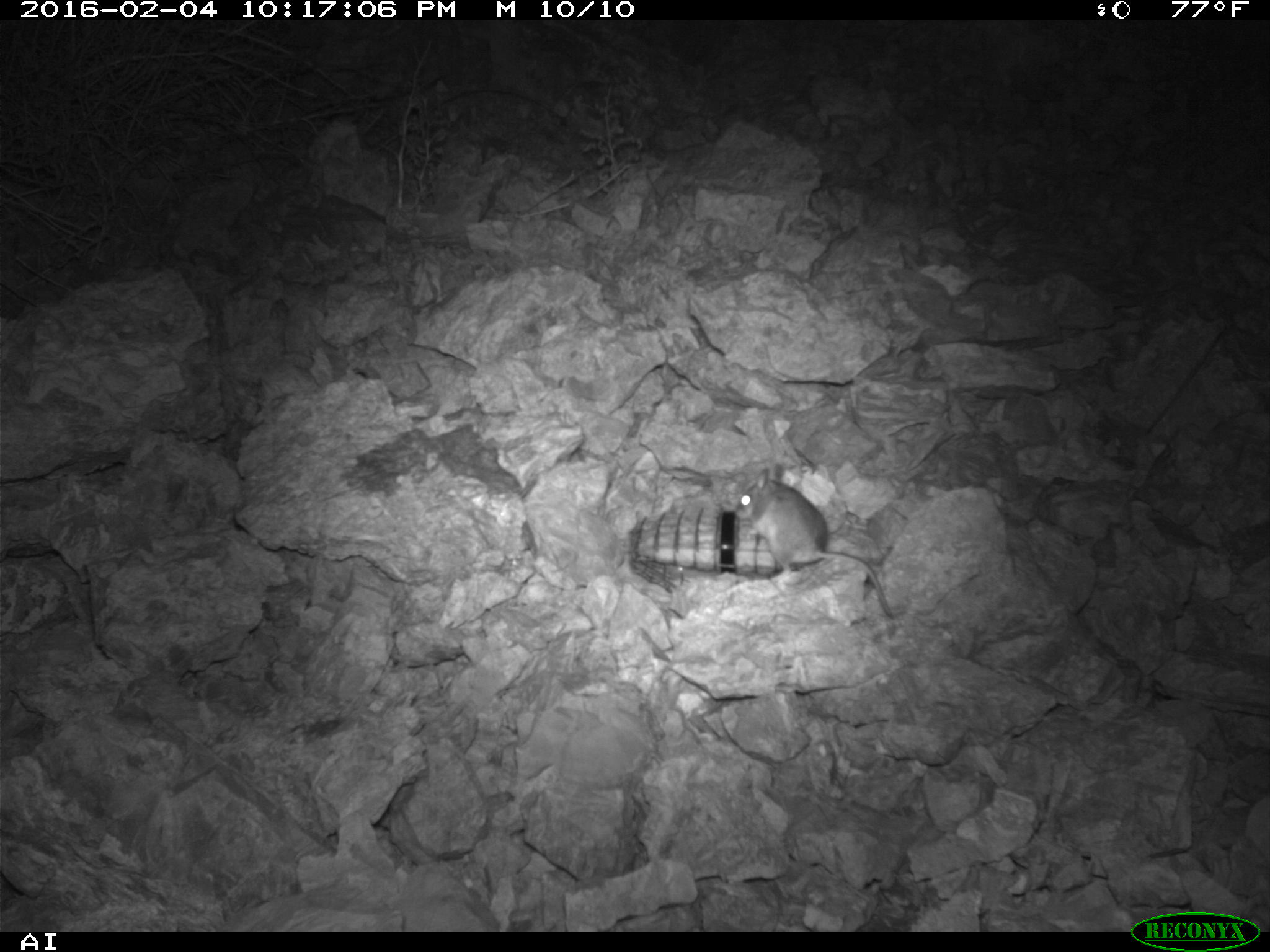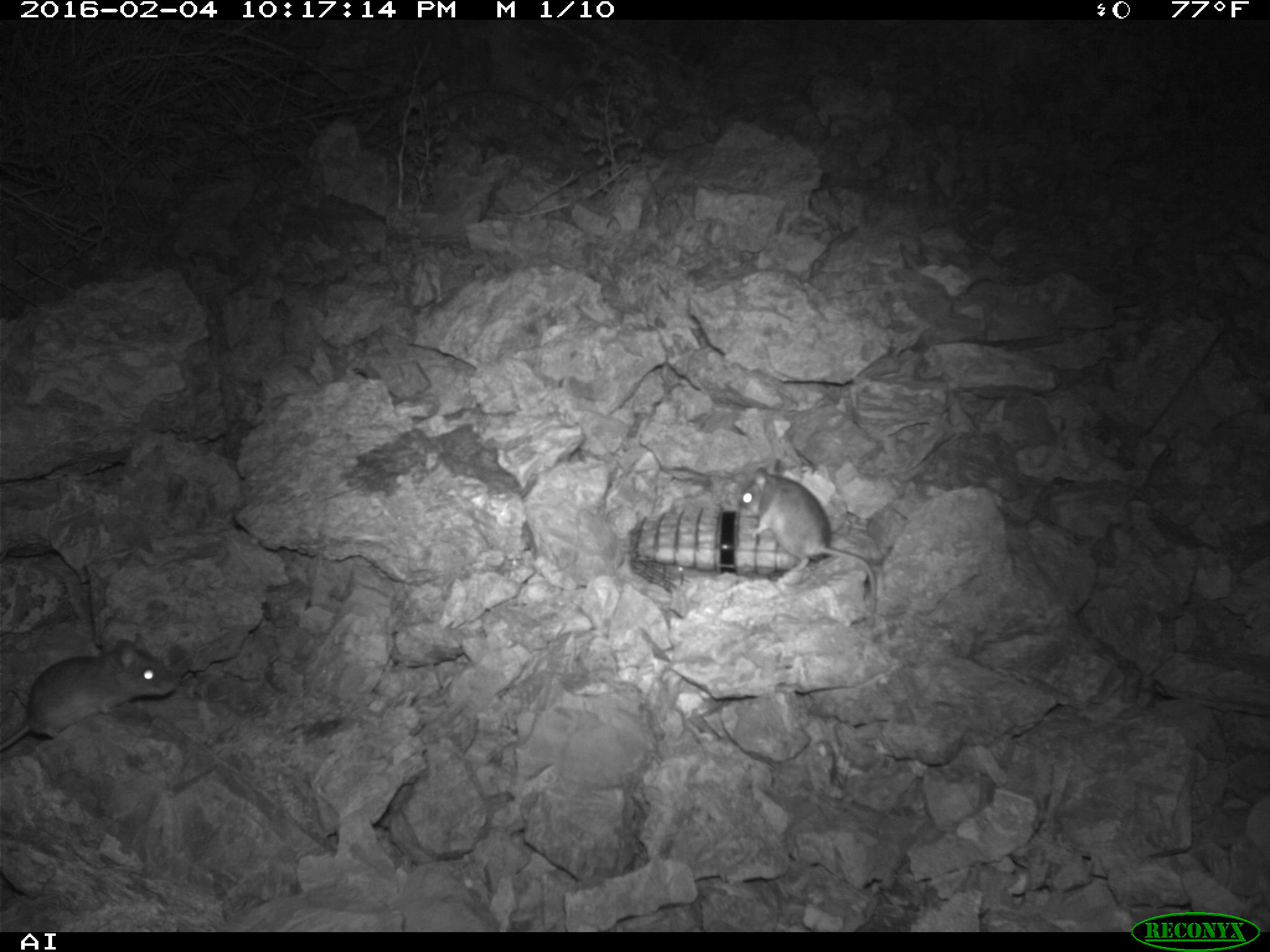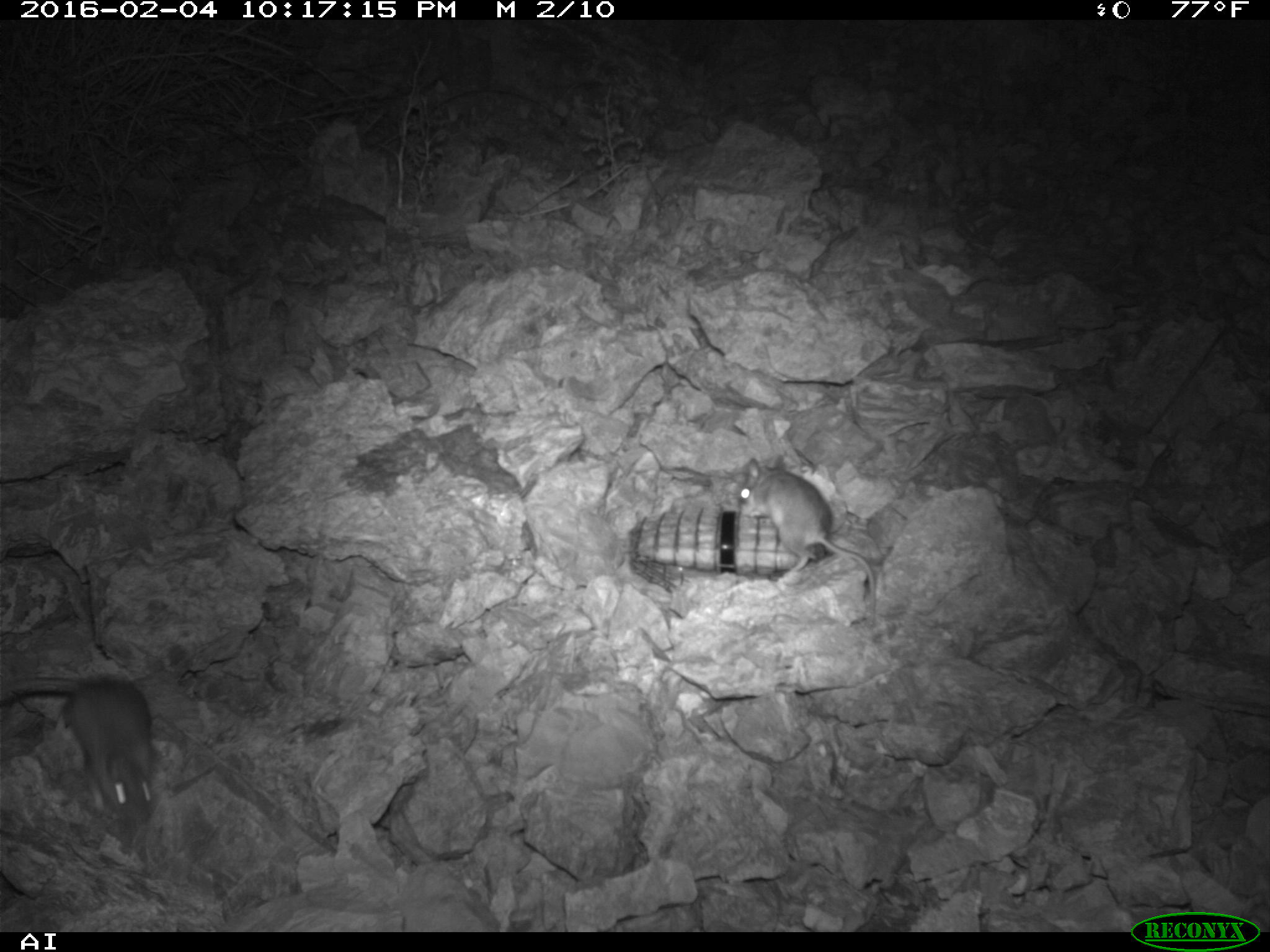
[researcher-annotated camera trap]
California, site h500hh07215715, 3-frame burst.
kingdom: Animalia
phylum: Chordata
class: Mammalia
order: Rodentia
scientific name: Rodentia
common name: rodent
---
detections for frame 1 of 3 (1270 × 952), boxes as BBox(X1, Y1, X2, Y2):
rodent: BBox(734, 464, 892, 617)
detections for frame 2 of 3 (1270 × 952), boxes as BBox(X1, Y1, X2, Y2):
rodent: BBox(729, 464, 880, 623); BBox(0, 629, 177, 751)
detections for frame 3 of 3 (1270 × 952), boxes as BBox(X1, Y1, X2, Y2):
rodent: BBox(737, 454, 877, 625); BBox(0, 675, 154, 826)